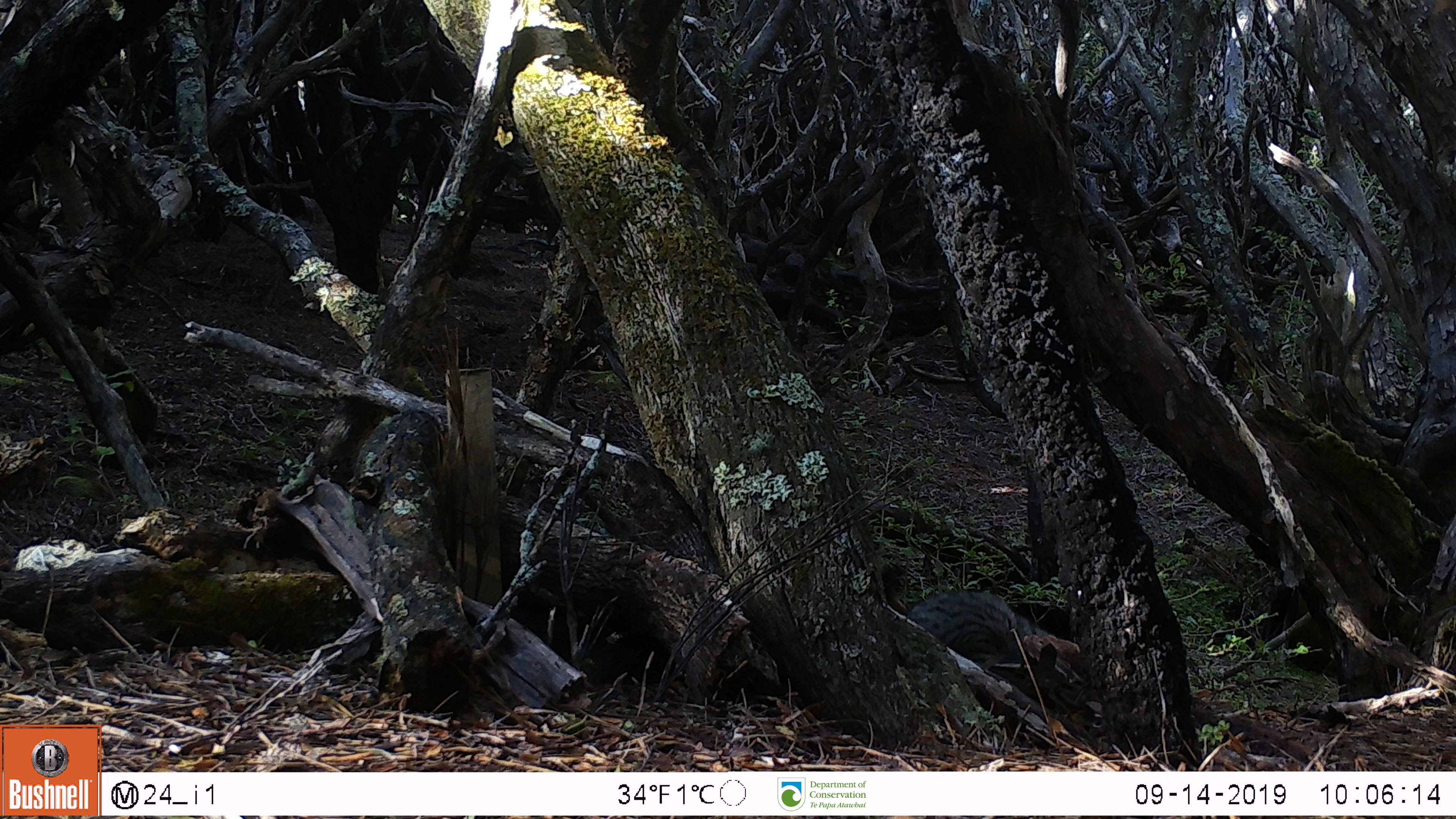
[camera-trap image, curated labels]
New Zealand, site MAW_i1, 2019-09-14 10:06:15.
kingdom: Animalia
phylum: Chordata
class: Mammalia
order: Carnivora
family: Felidae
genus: Felis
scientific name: Felis catus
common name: domestic cat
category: cat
Cat (domestic cat) (Felis catus).